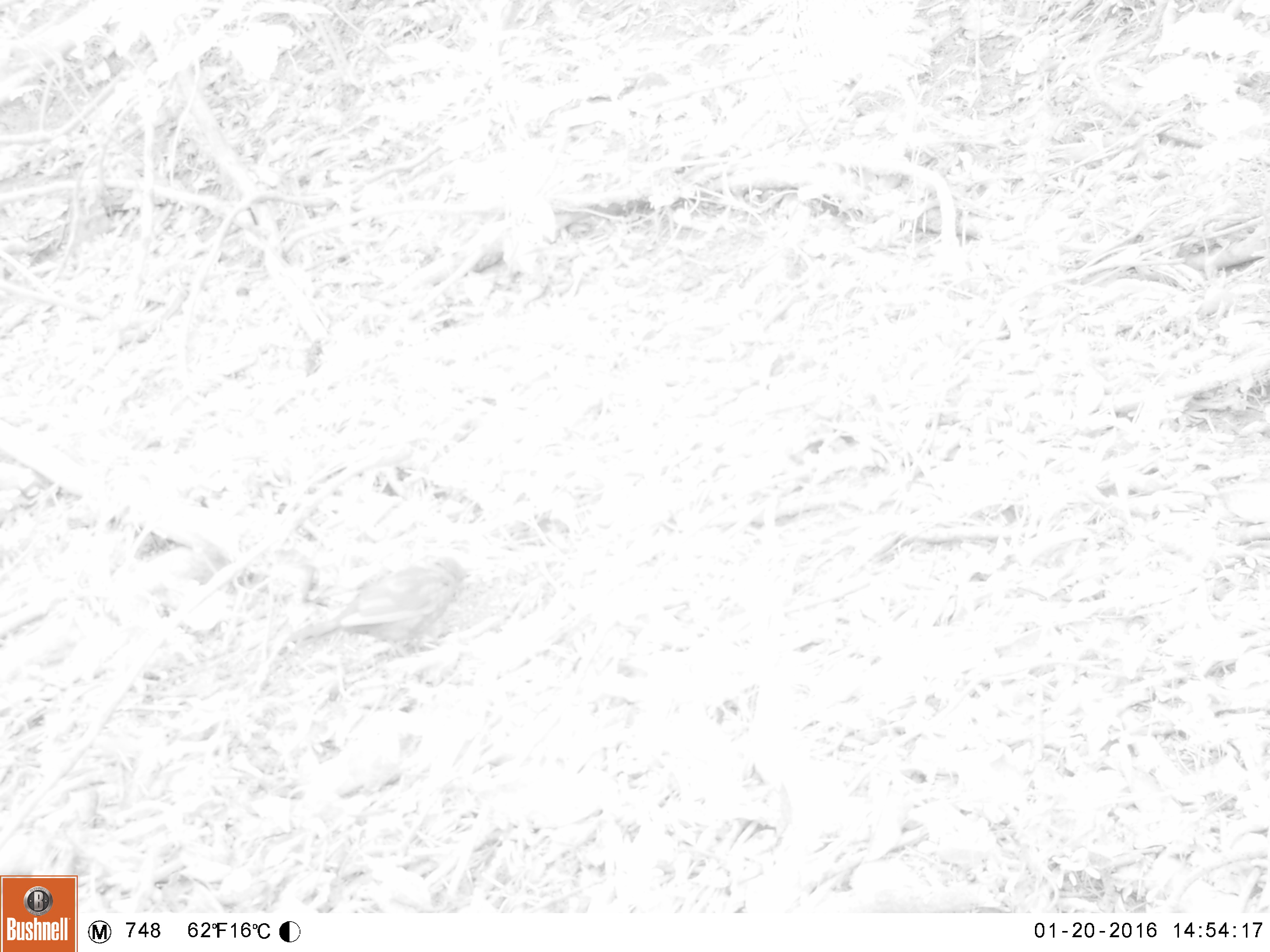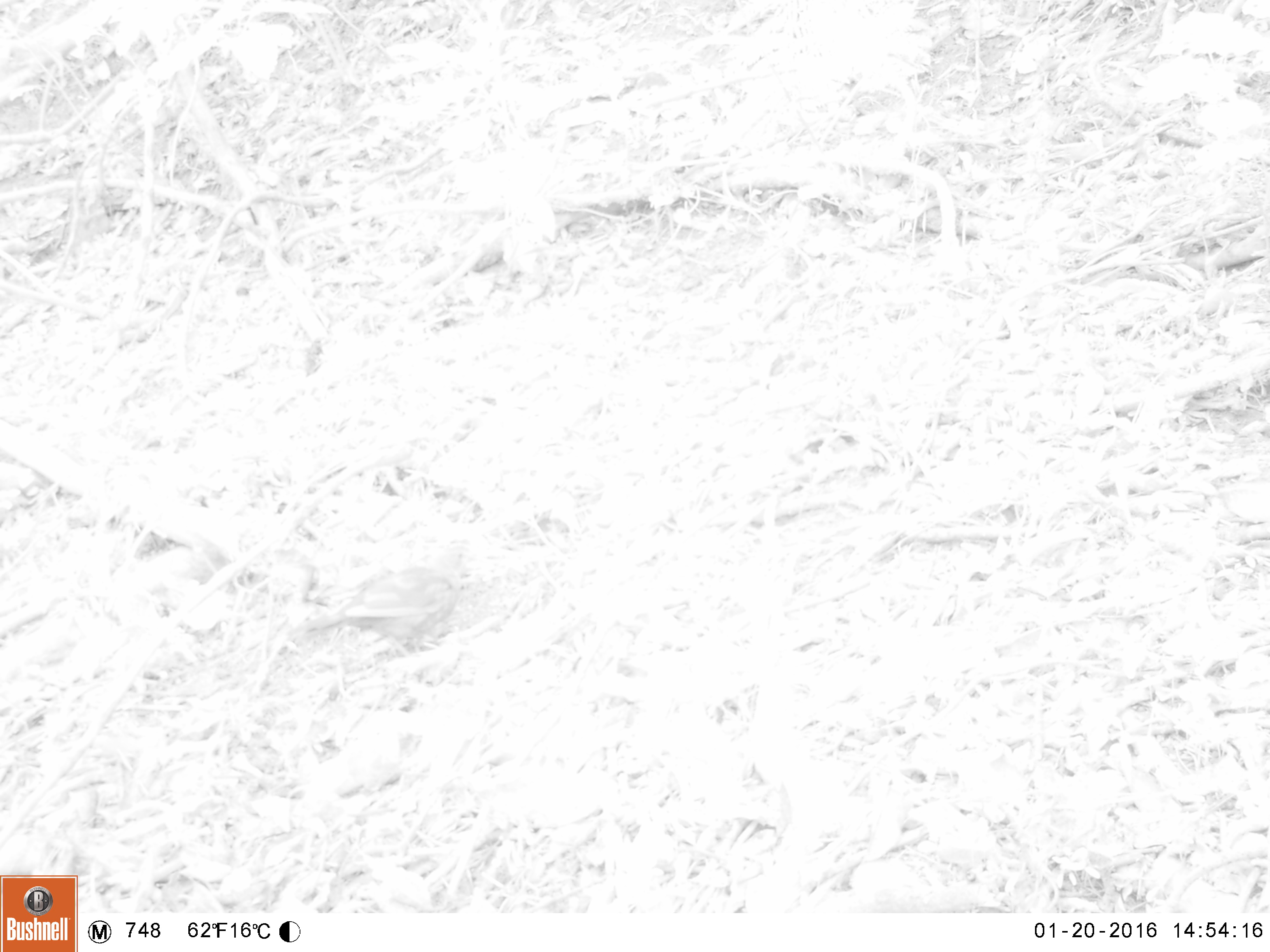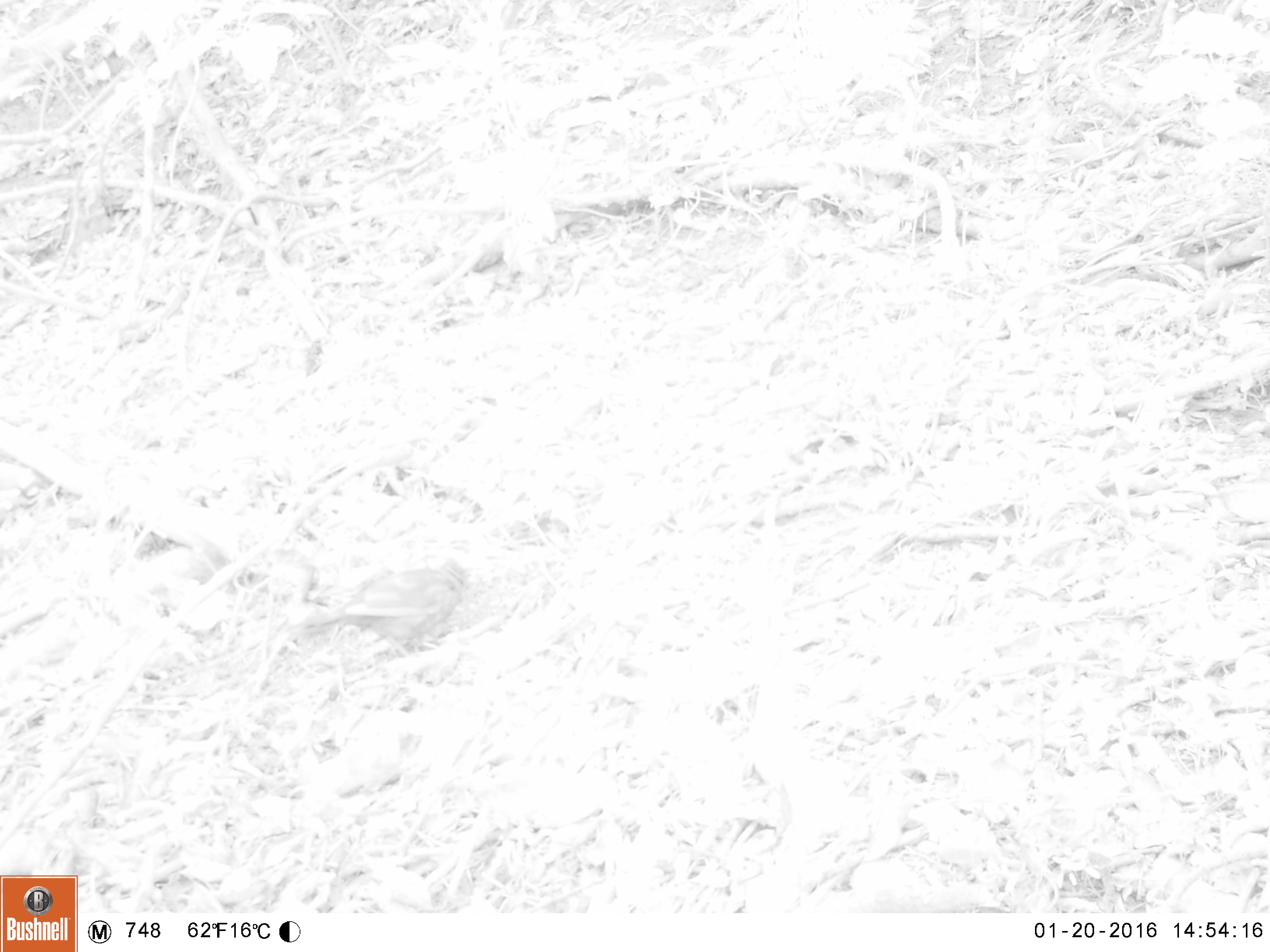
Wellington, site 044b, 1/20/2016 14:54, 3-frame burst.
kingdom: Animalia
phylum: Chordata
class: Aves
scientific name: Aves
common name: bird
Bird (Aves).